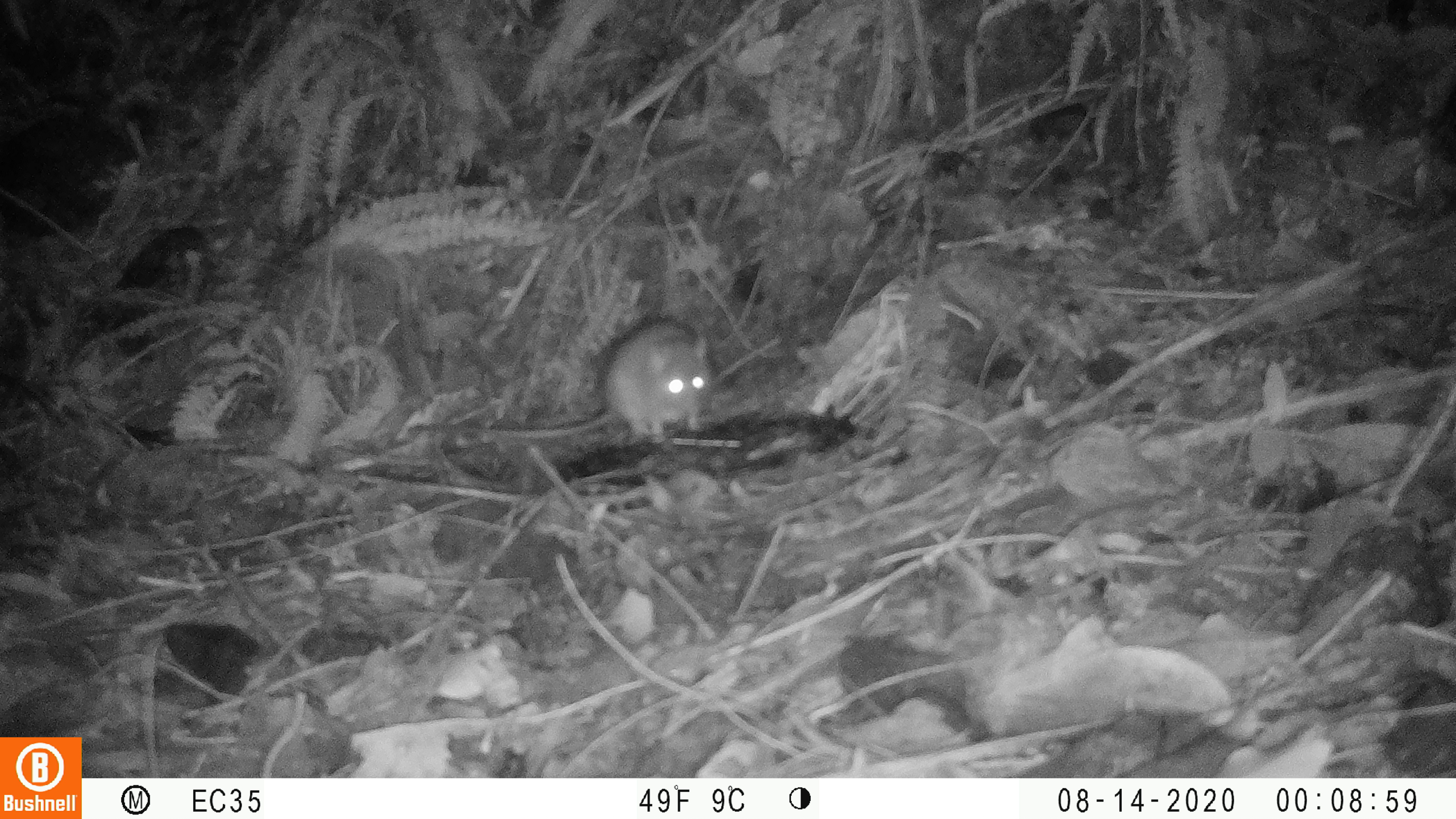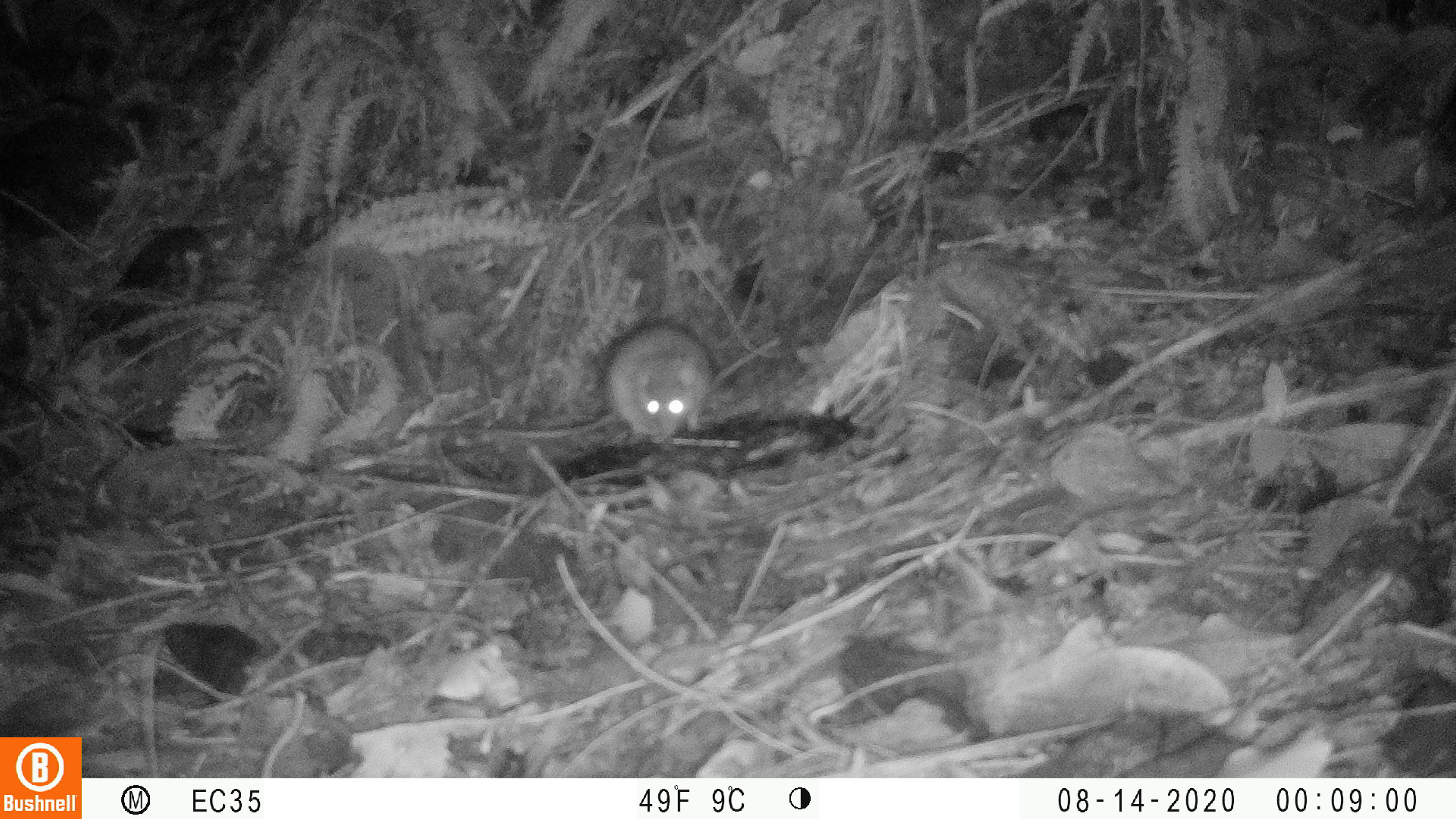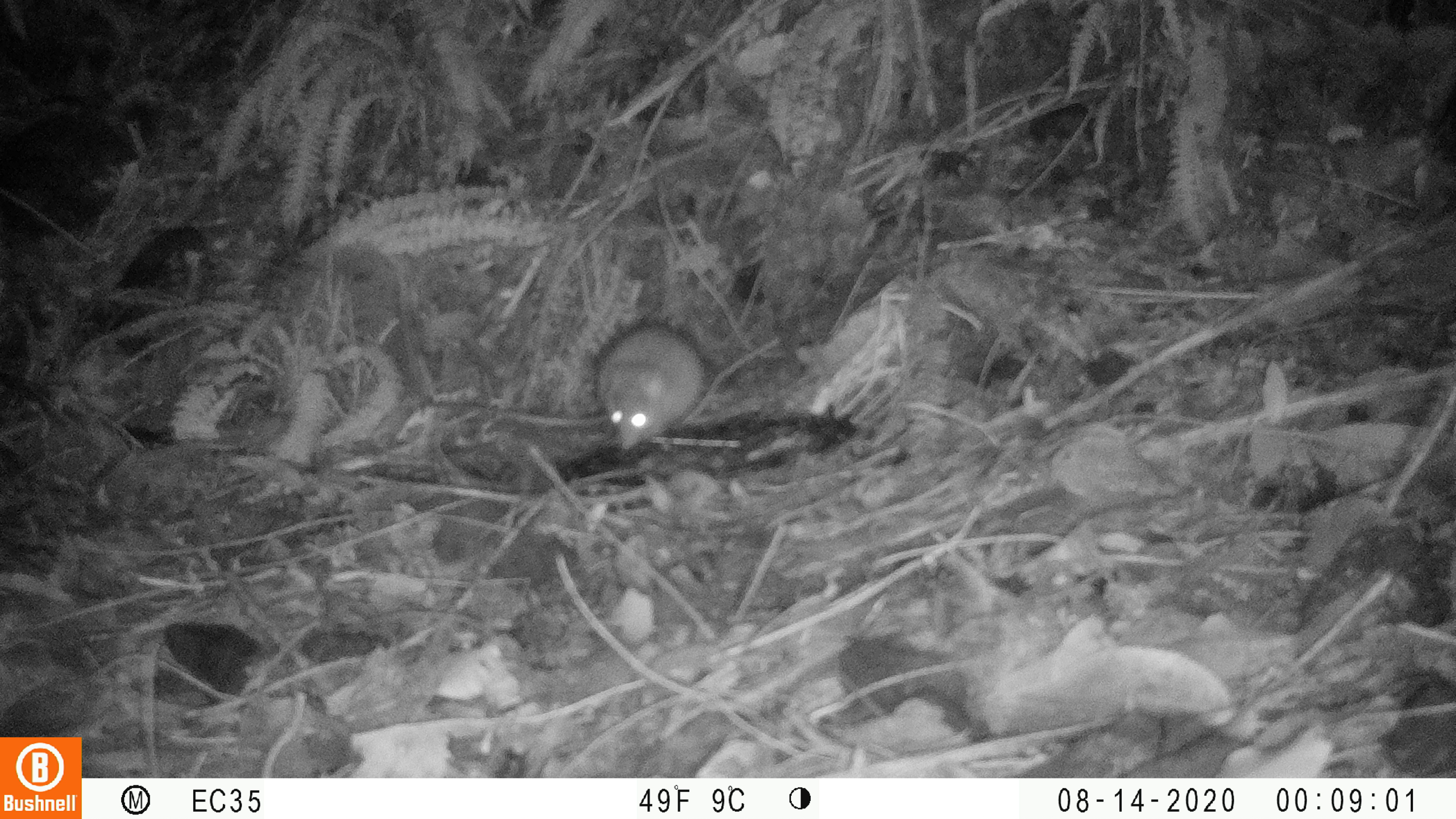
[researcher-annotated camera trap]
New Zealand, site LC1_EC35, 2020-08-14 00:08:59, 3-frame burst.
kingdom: Animalia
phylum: Chordata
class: Mammalia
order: Rodentia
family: Muridae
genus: Rattus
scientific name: Rattus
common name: rat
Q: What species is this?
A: Rat (Rattus).